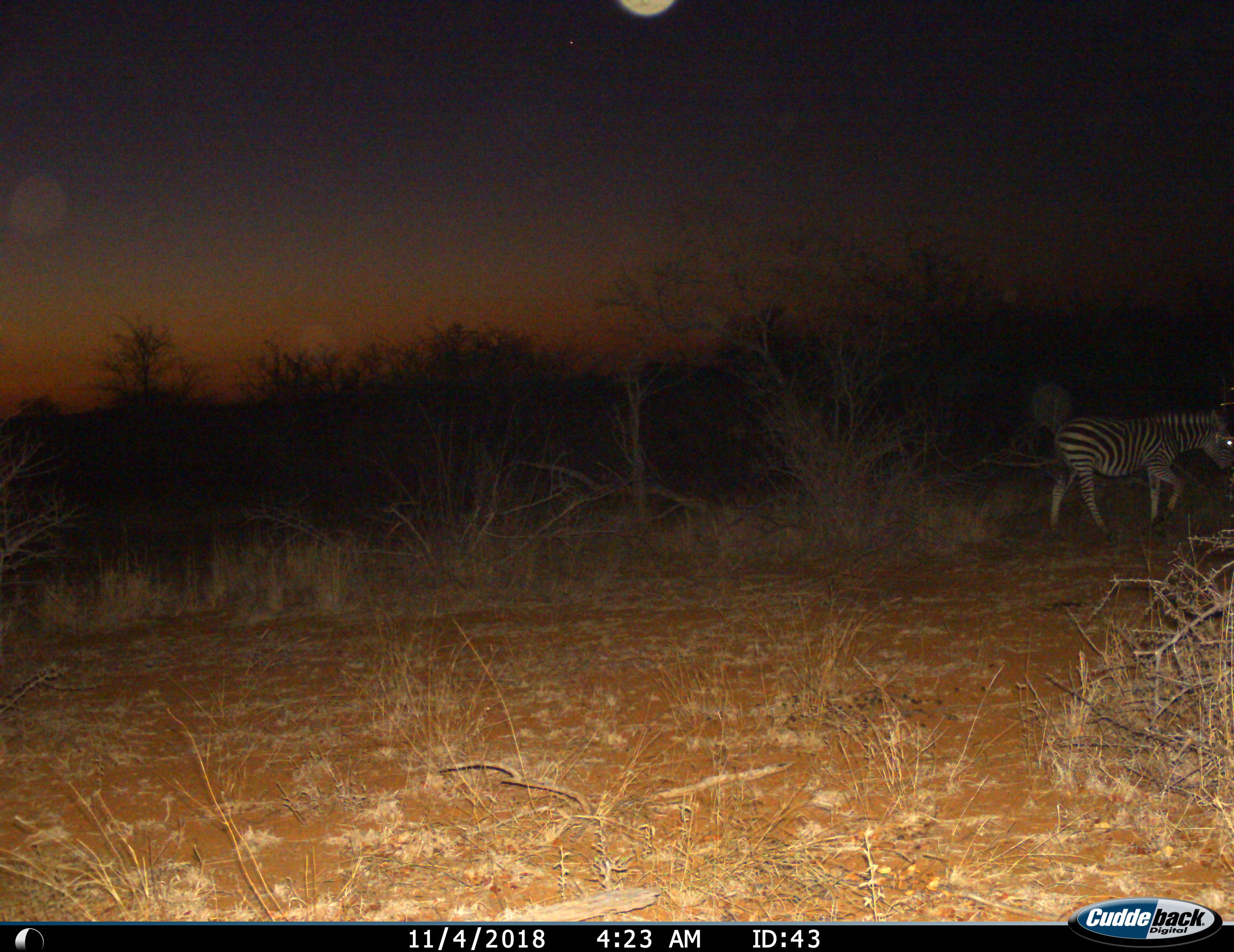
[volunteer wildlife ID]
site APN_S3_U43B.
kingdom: Animalia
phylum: Chordata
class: Mammalia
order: Perissodactyla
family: Equidae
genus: Equus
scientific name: Equus quagga burchellii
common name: burchell's zebra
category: zebraburchells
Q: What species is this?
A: Zebraburchells (burchell's zebra) (Equus quagga burchellii).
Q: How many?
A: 1.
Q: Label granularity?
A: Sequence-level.